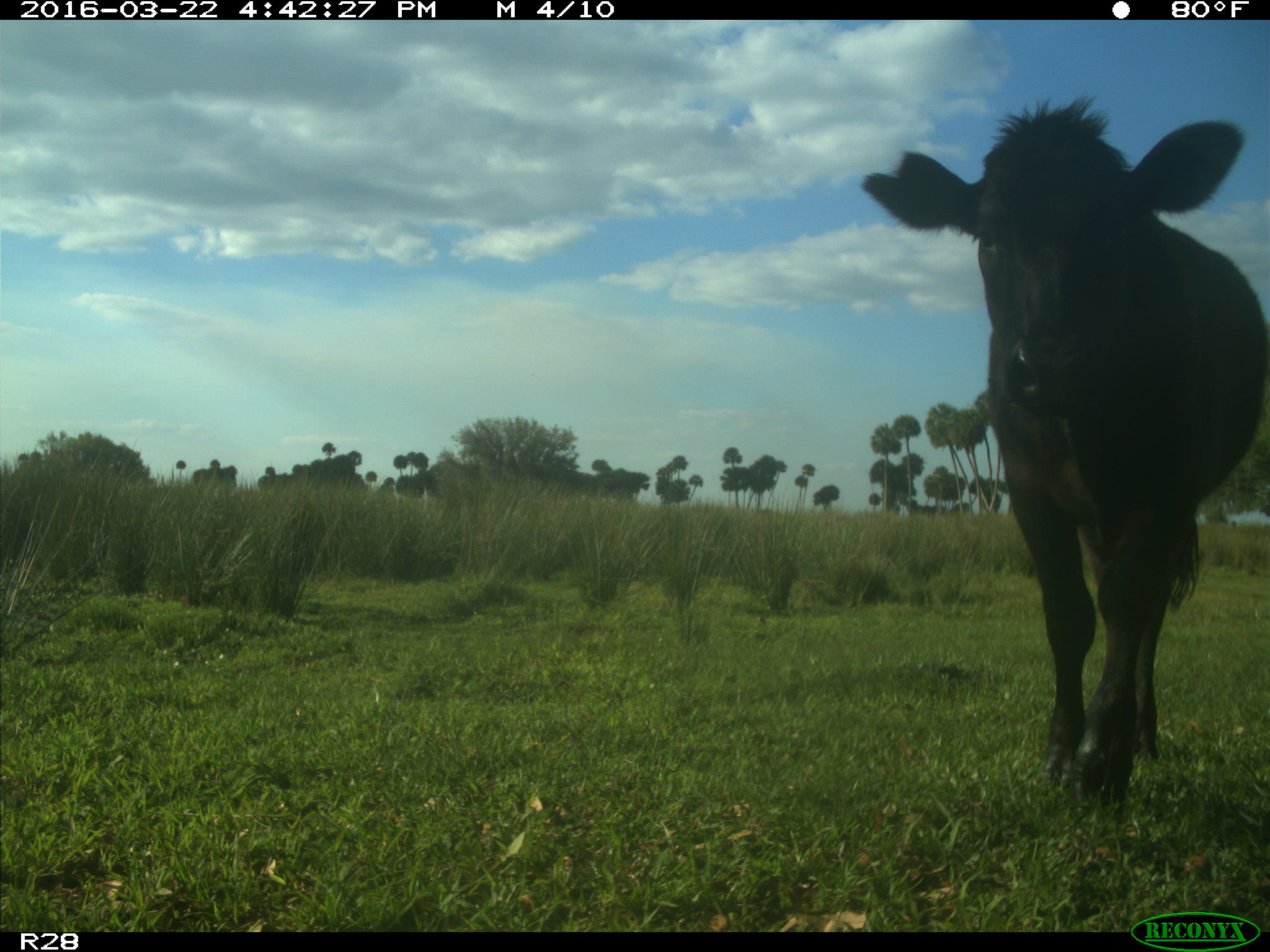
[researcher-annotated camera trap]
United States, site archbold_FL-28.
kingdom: Animalia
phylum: Chordata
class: Mammalia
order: Artiodactyla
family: Bovidae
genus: Bos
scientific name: Bos taurus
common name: domestic cow